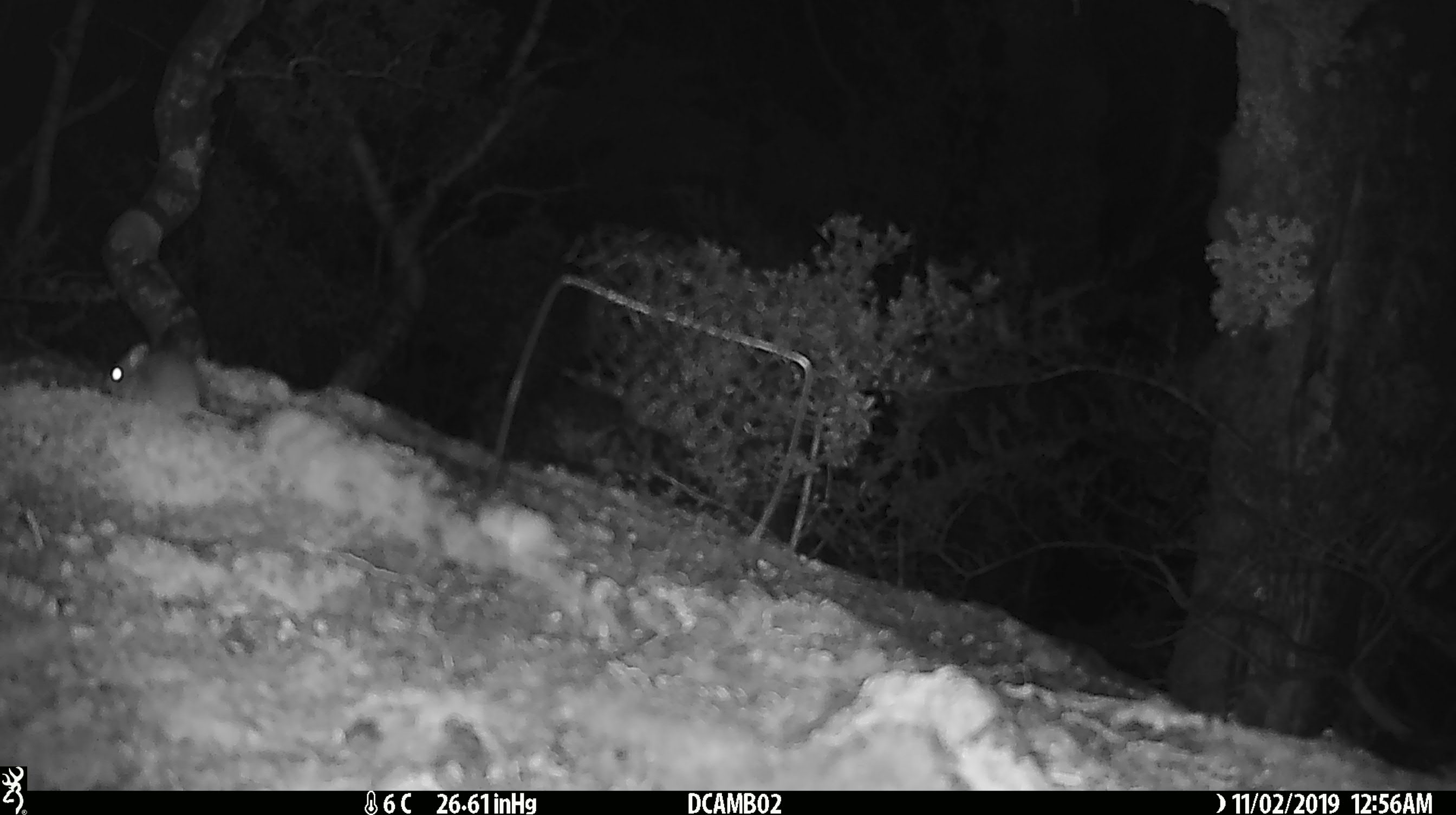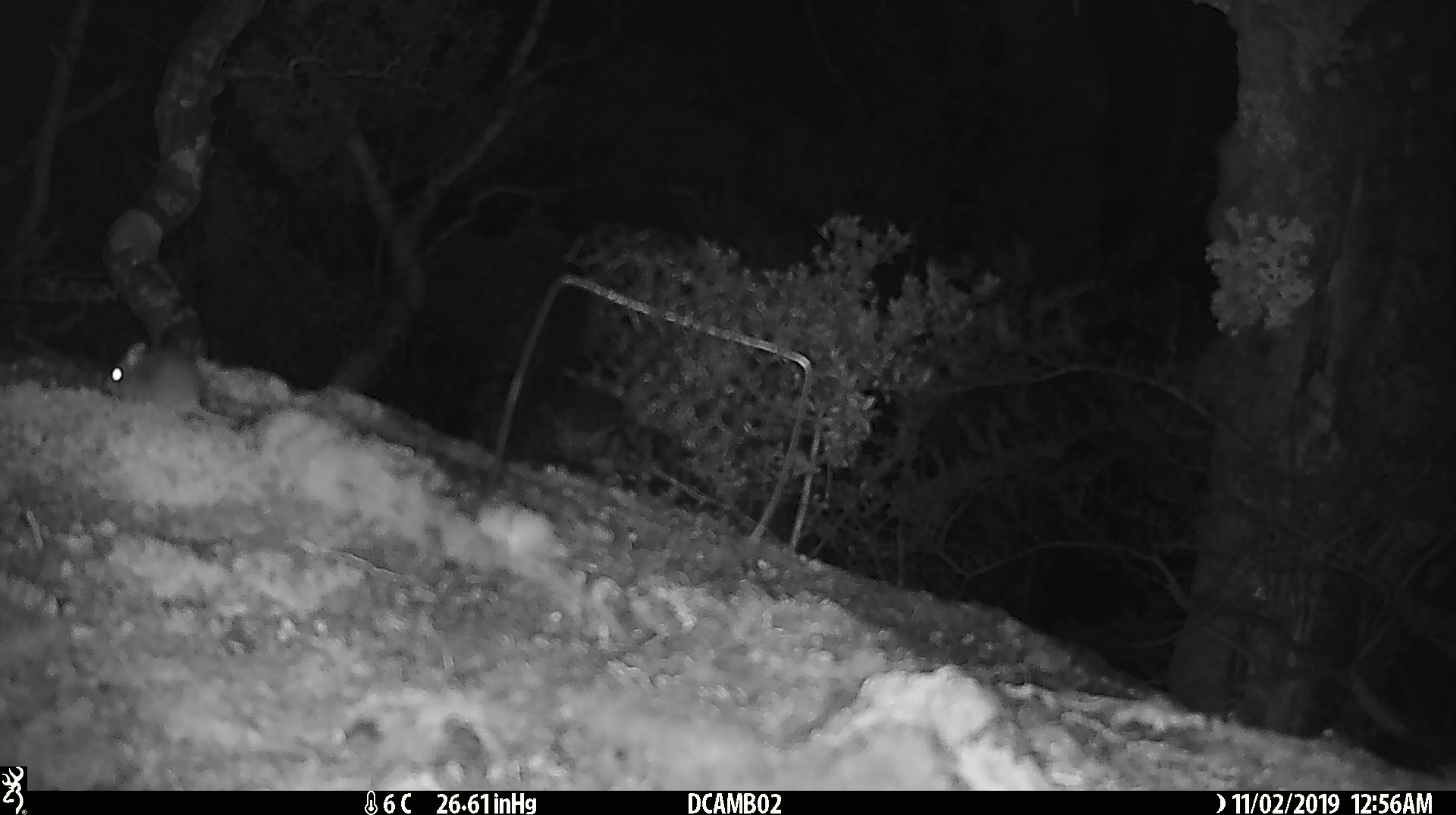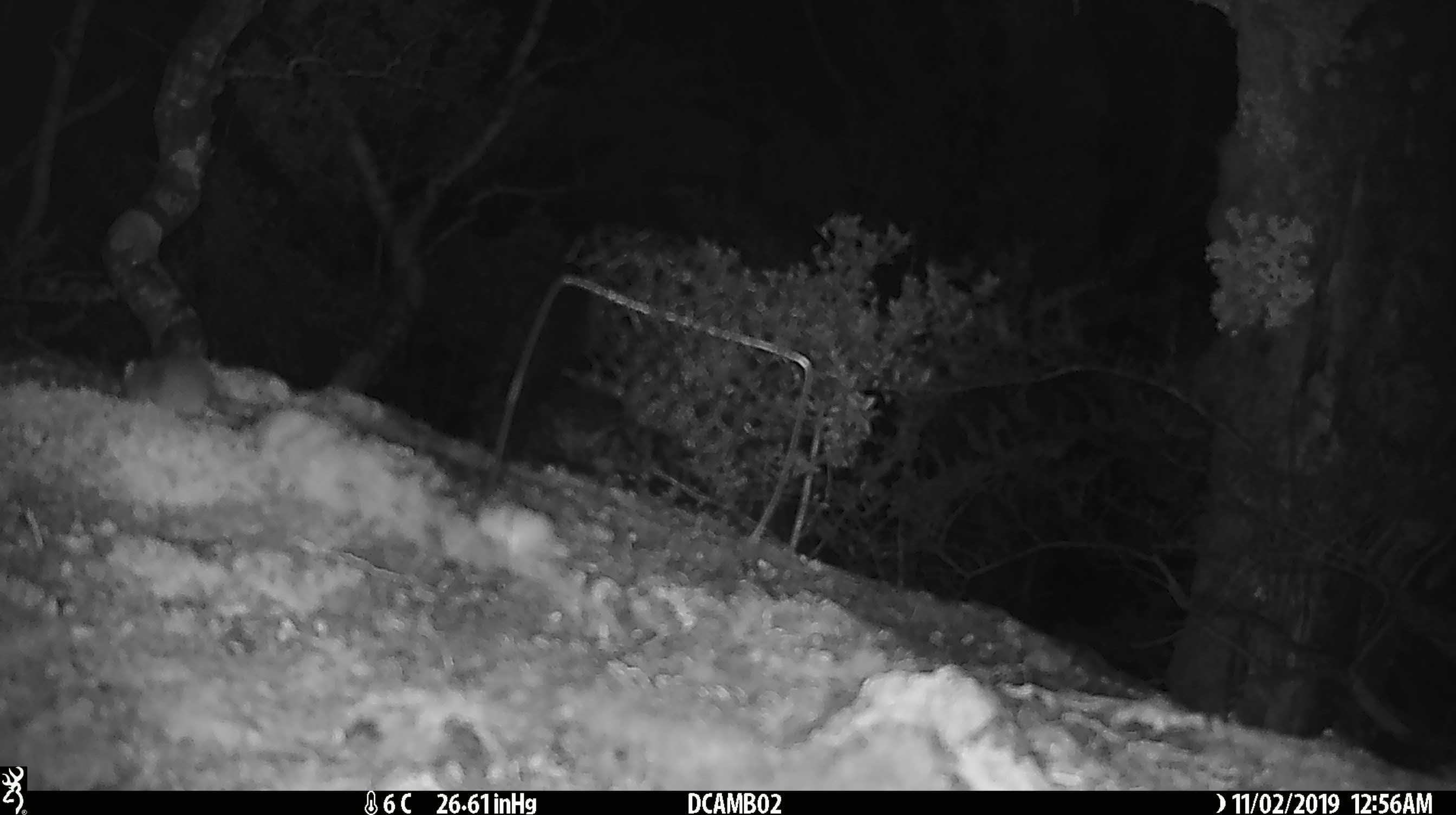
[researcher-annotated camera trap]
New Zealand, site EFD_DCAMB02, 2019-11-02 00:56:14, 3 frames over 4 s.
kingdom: Animalia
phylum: Chordata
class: Mammalia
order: Rodentia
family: Muridae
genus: Mus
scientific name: Mus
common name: mouse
Mouse (Mus).